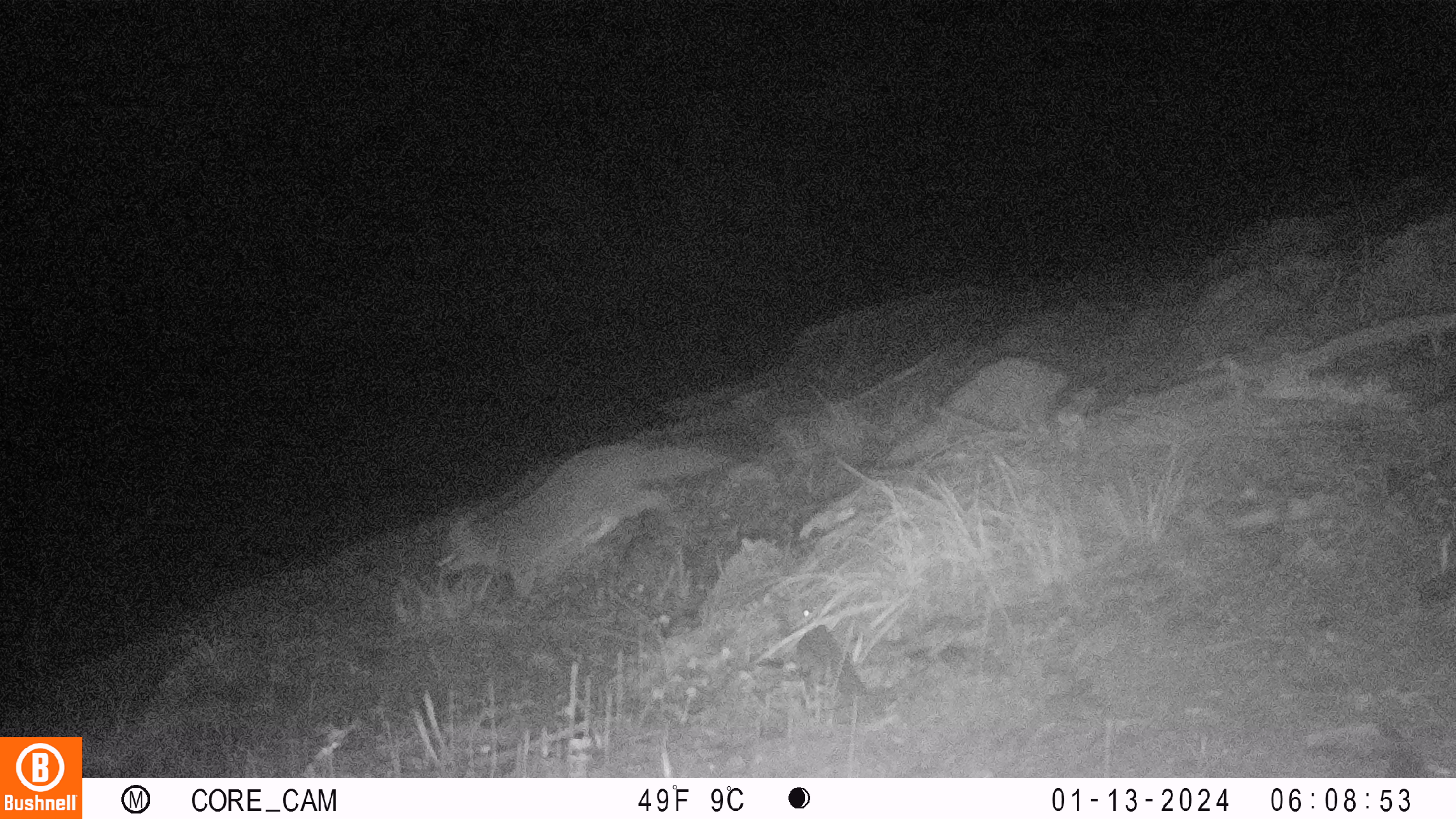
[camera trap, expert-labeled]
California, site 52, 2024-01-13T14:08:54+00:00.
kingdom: Animalia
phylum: Chordata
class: Mammalia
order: Carnivora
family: Canidae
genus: Urocyon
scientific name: Urocyon cinereoargenteus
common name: gray fox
Gray fox (Urocyon cinereoargenteus).